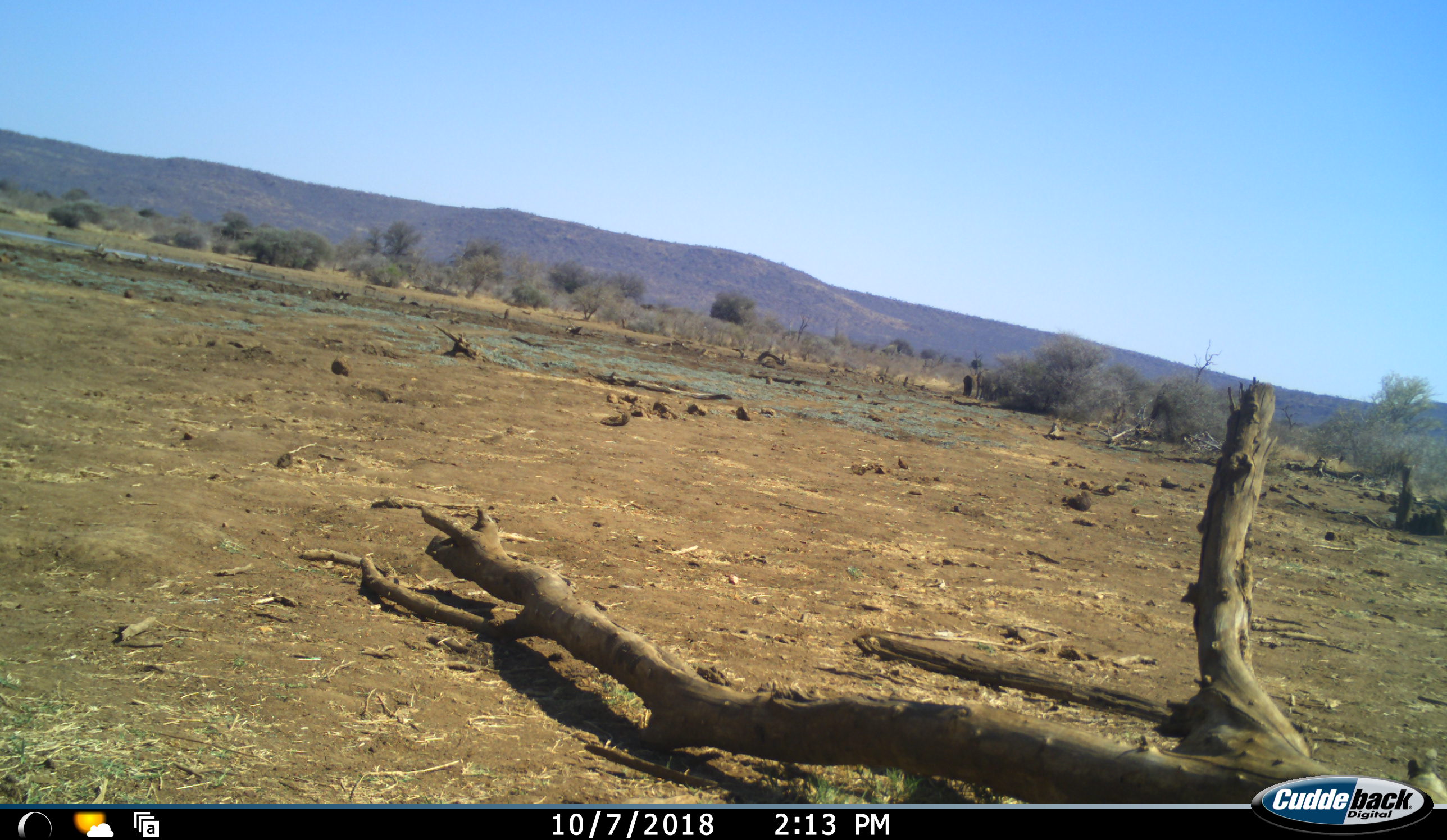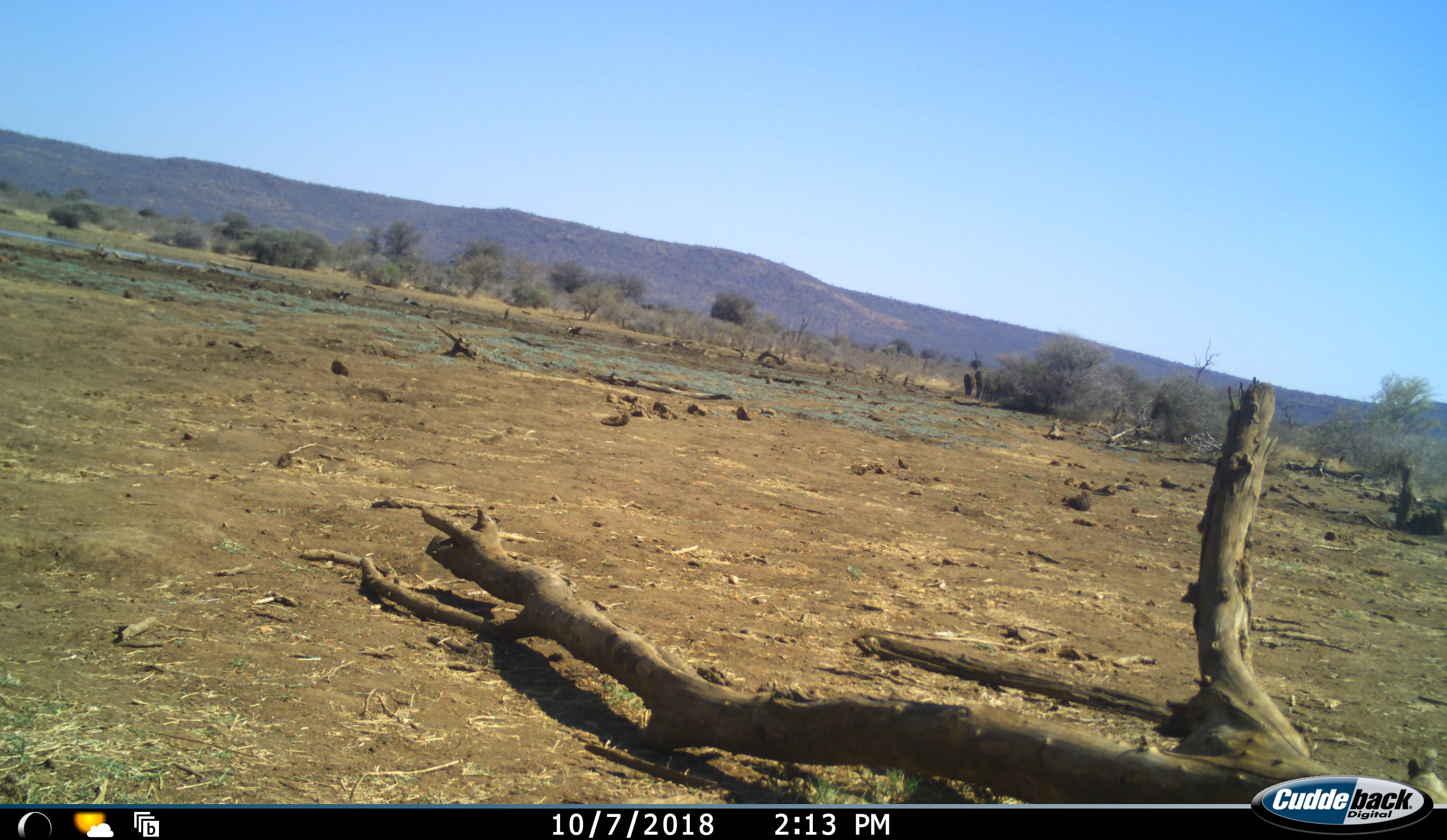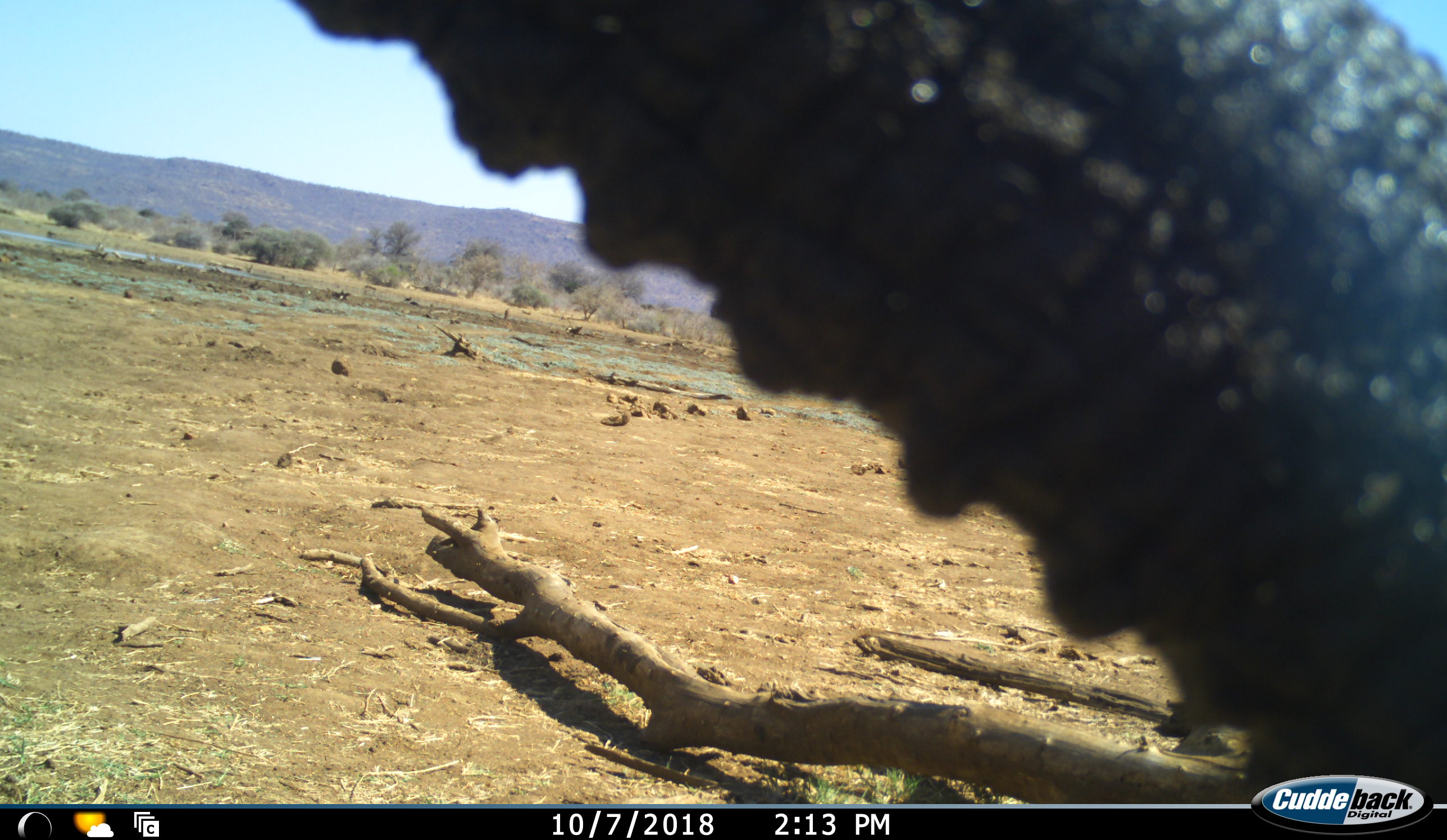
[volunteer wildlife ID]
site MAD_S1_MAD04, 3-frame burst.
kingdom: Animalia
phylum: Chordata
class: Mammalia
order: Proboscidea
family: Elephantidae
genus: Loxodonta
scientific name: Loxodonta africana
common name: african bush elephant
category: elephant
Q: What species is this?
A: Elephant (african bush elephant) (Loxodonta africana).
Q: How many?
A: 1.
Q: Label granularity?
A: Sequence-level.